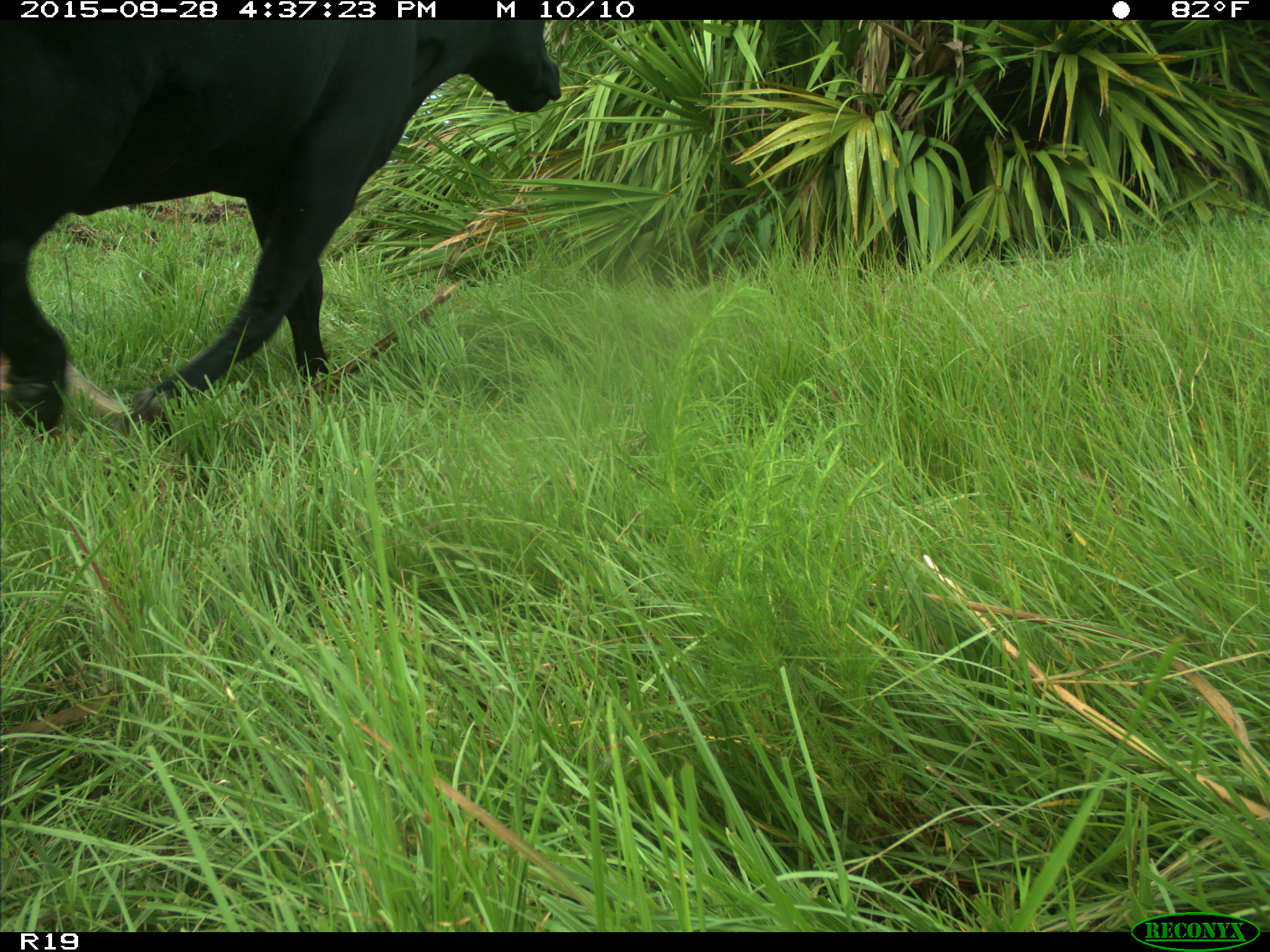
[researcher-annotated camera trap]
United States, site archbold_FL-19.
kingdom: Animalia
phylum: Chordata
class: Mammalia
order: Artiodactyla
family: Bovidae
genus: Bos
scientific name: Bos taurus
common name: domestic cow